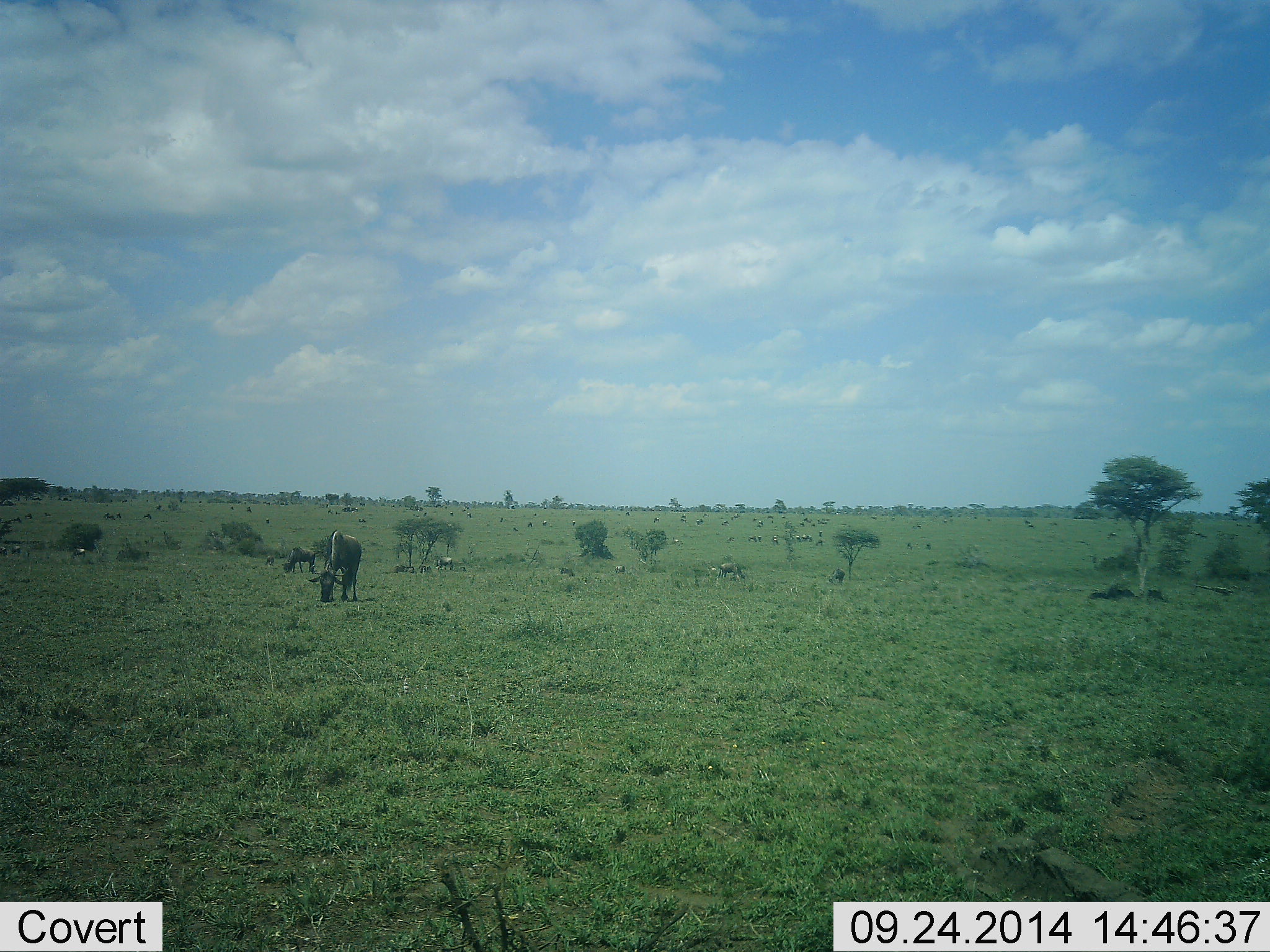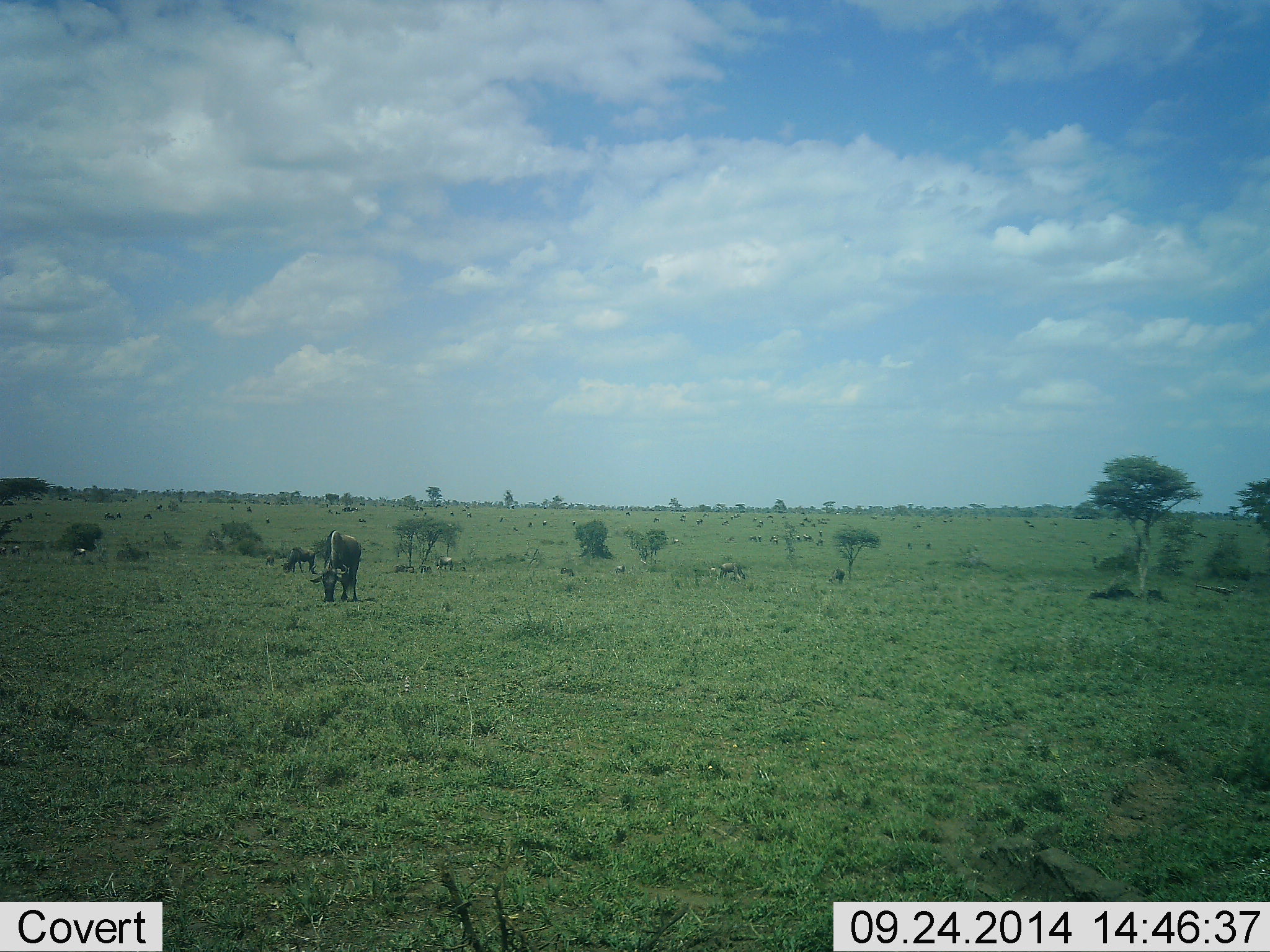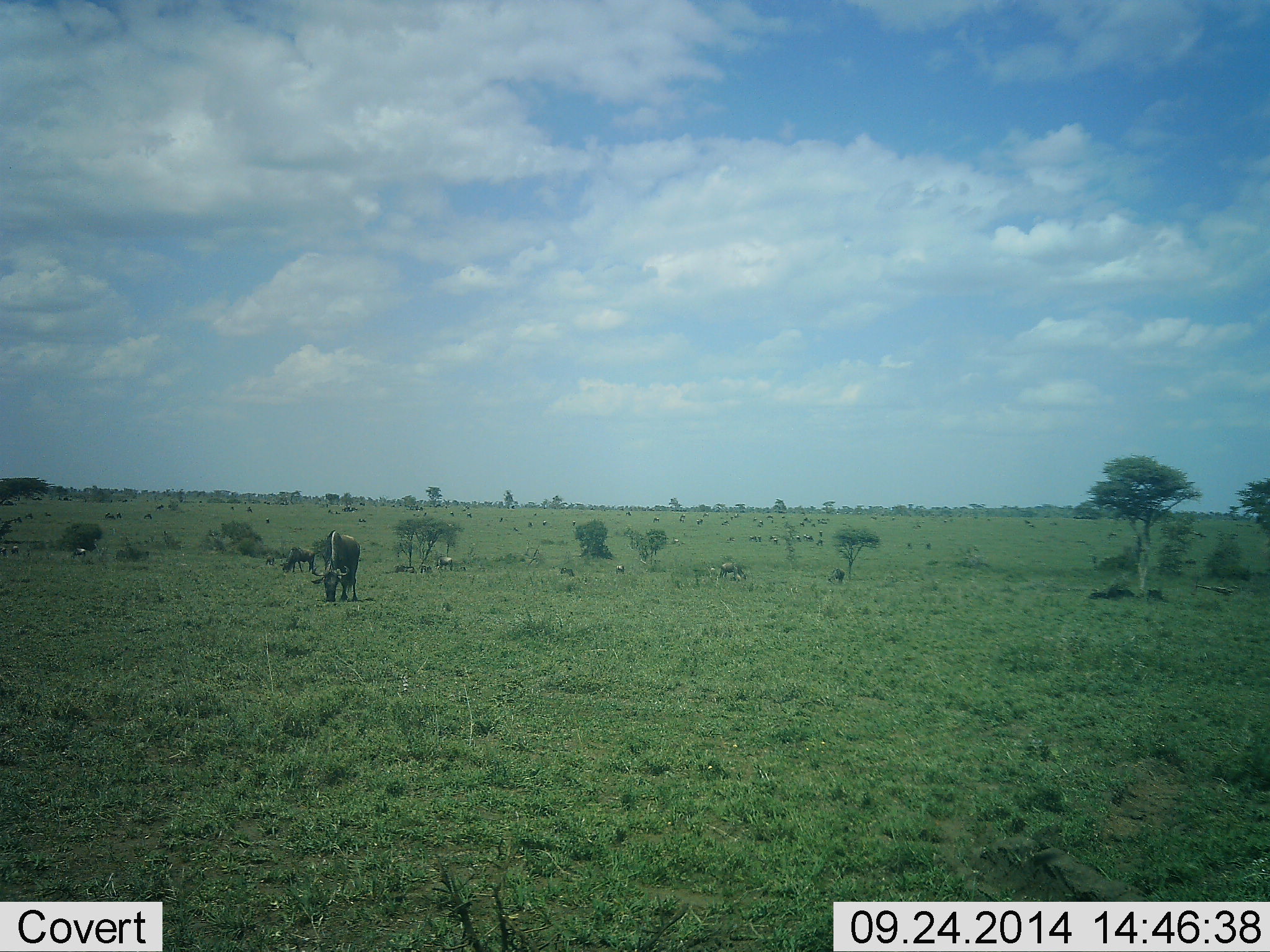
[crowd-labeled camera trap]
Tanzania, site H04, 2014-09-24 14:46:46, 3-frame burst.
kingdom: Animalia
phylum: Chordata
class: Mammalia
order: Artiodactyla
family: Bovidae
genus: Connochaetes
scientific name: Connochaetes taurinus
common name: blue wildebeest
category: wildebeest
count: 11-50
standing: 40%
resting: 20%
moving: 10%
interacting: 10%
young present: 10%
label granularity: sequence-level